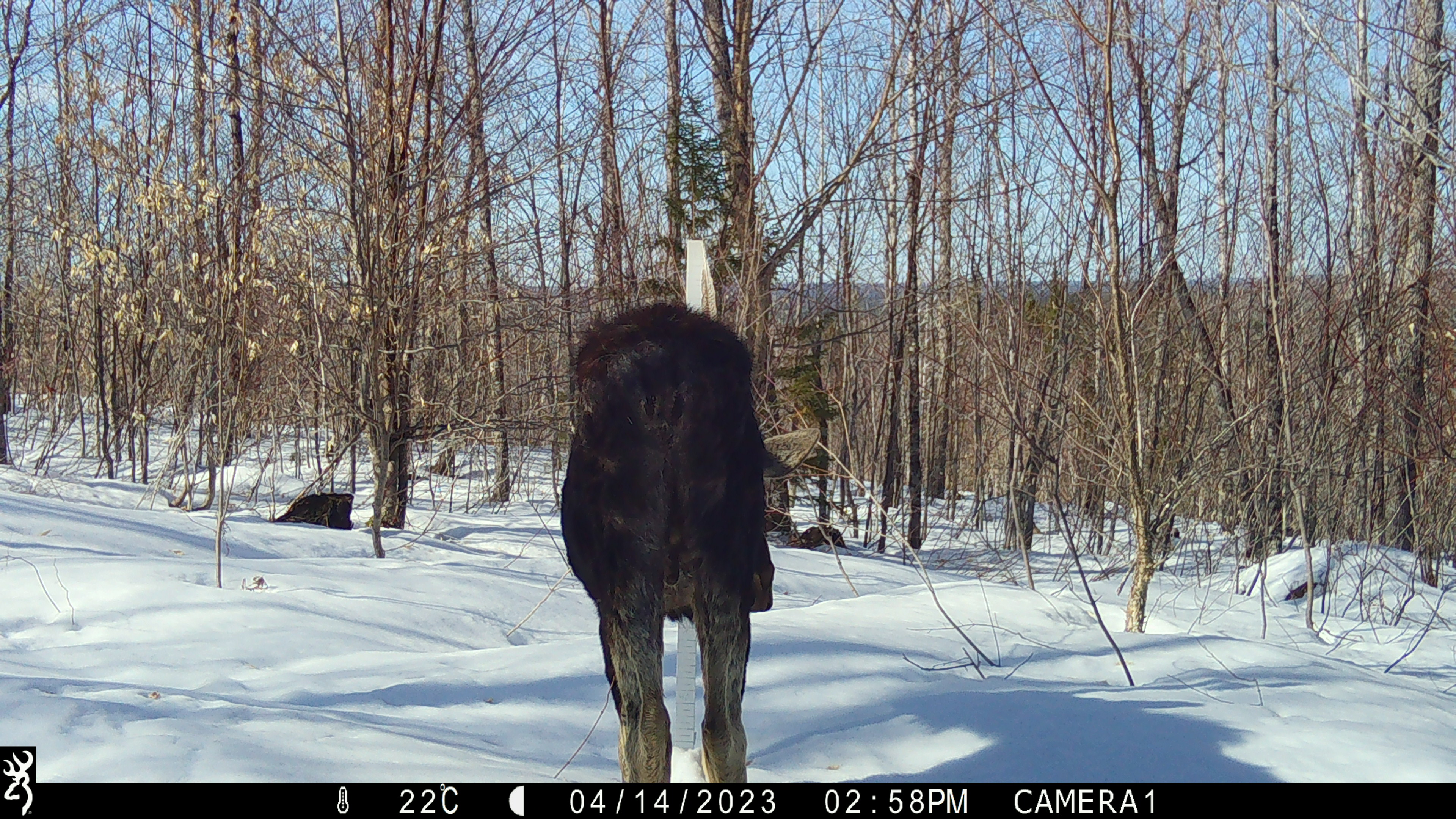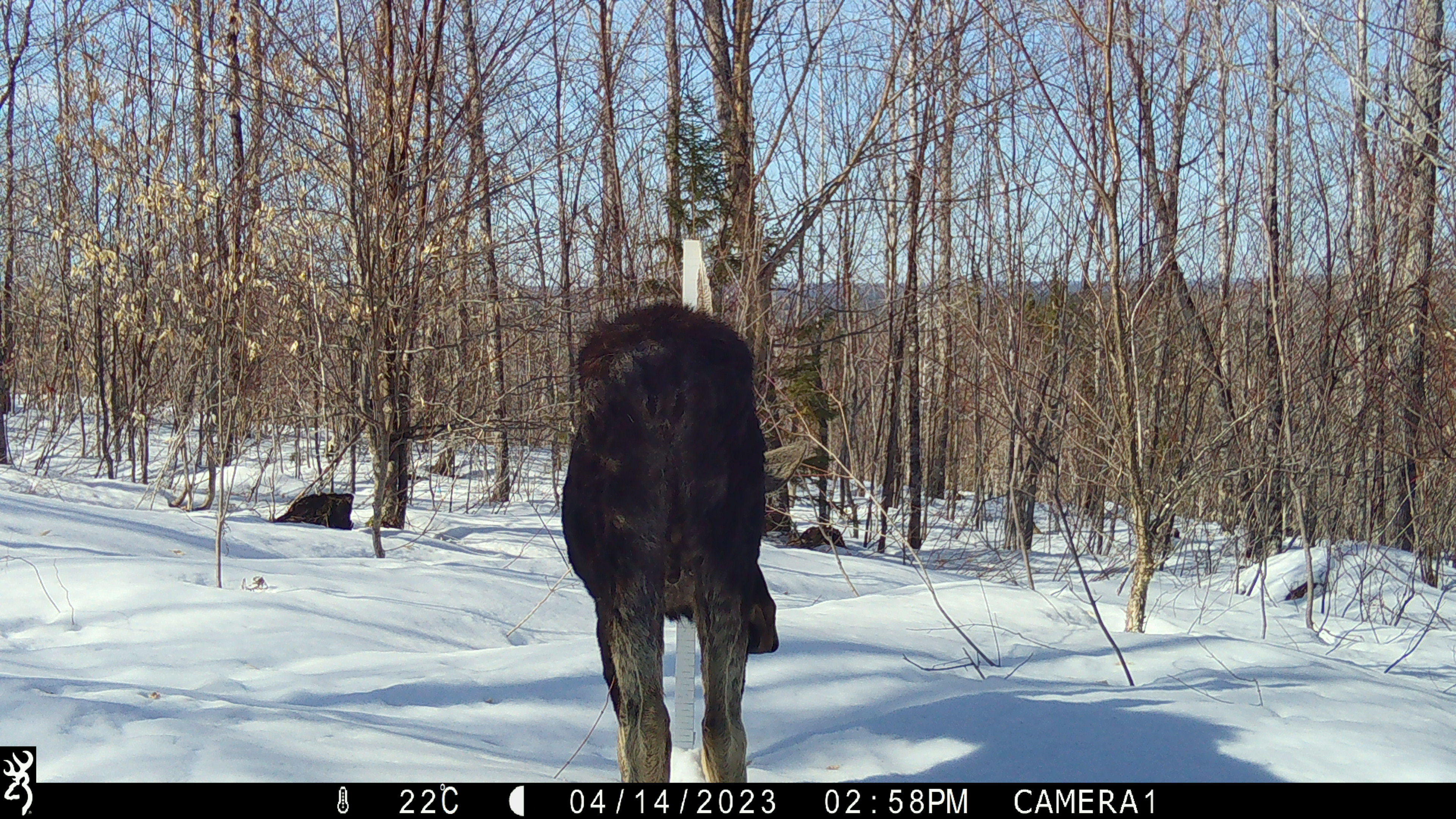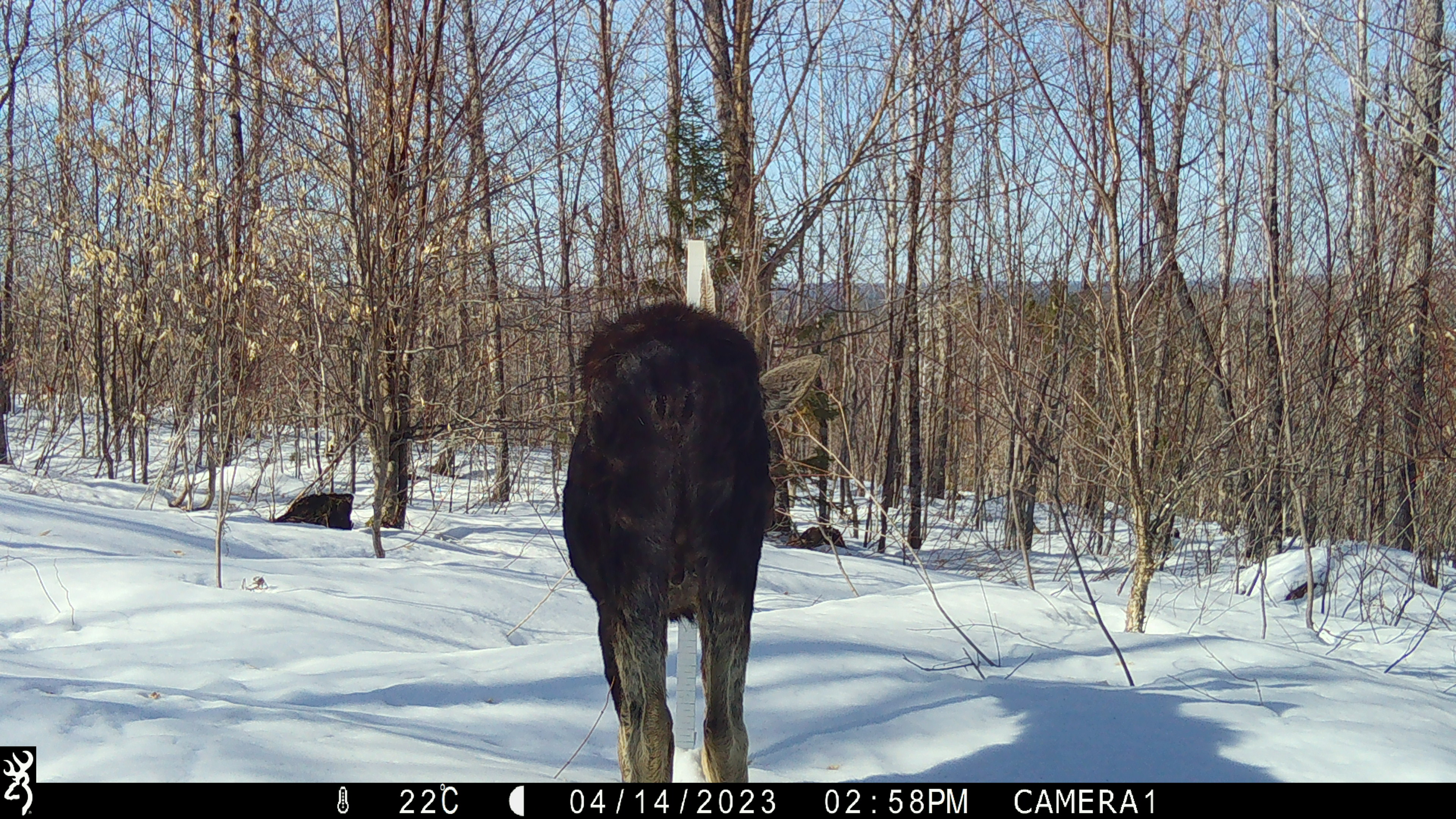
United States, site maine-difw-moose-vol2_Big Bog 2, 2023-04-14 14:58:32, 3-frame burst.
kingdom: Animalia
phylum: Chordata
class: Mammalia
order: Artiodactyla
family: Cervidae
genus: Alces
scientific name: Alces alces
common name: moose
Moose (Alces alces).